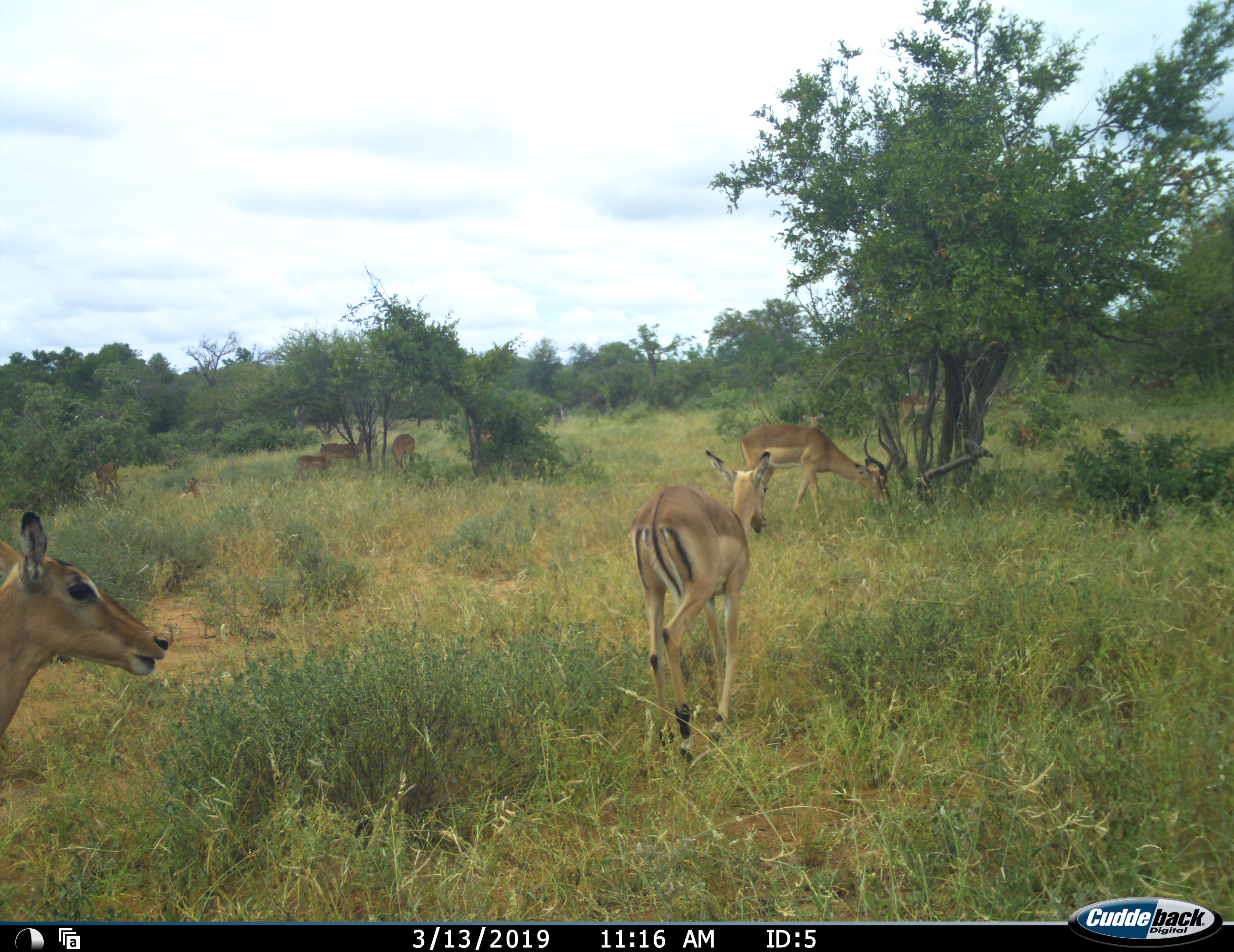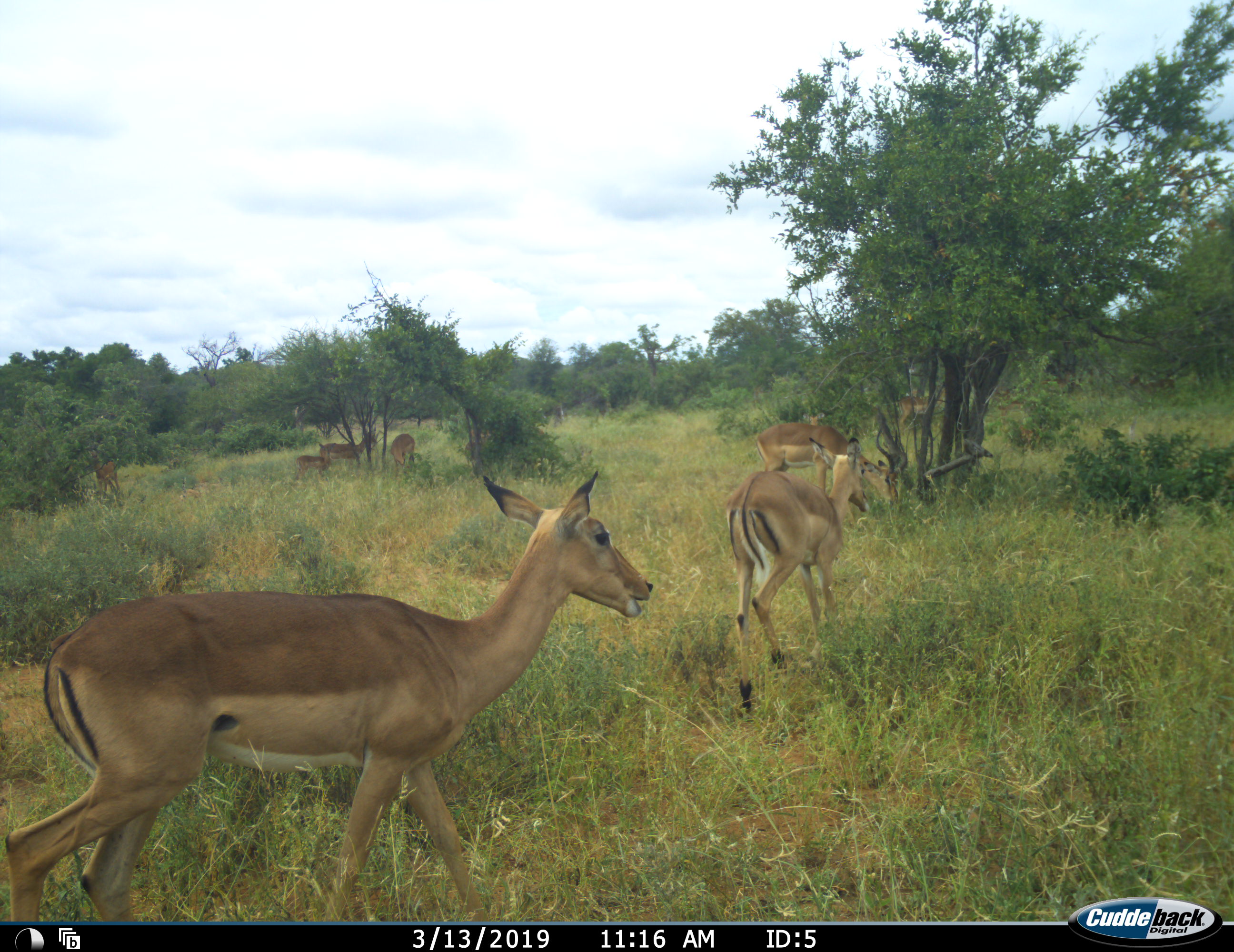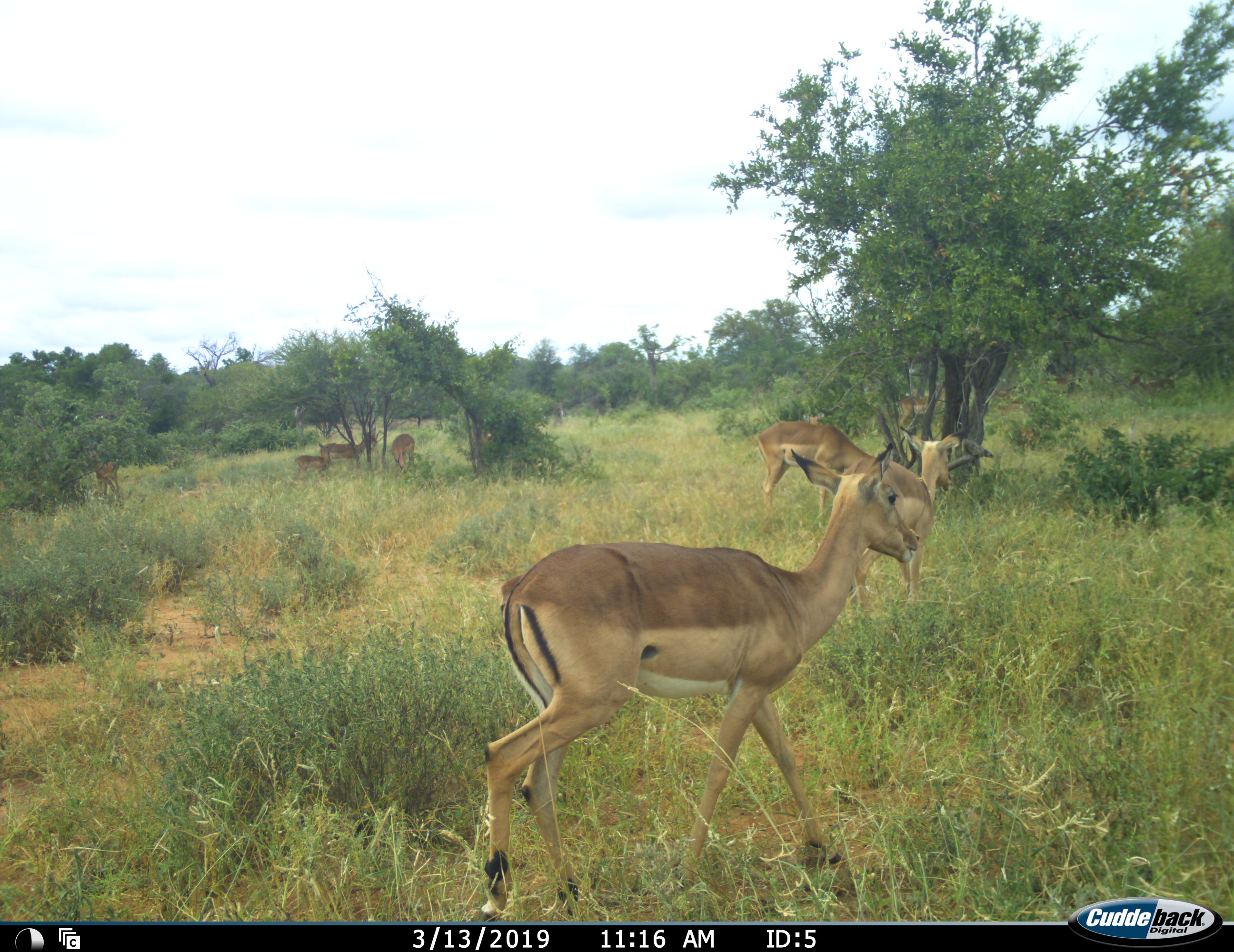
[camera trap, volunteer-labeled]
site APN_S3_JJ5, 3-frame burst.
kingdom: Animalia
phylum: Chordata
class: Mammalia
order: Artiodactyla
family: Bovidae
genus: Aepyceros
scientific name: Aepyceros melampus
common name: impala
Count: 9.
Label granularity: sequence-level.